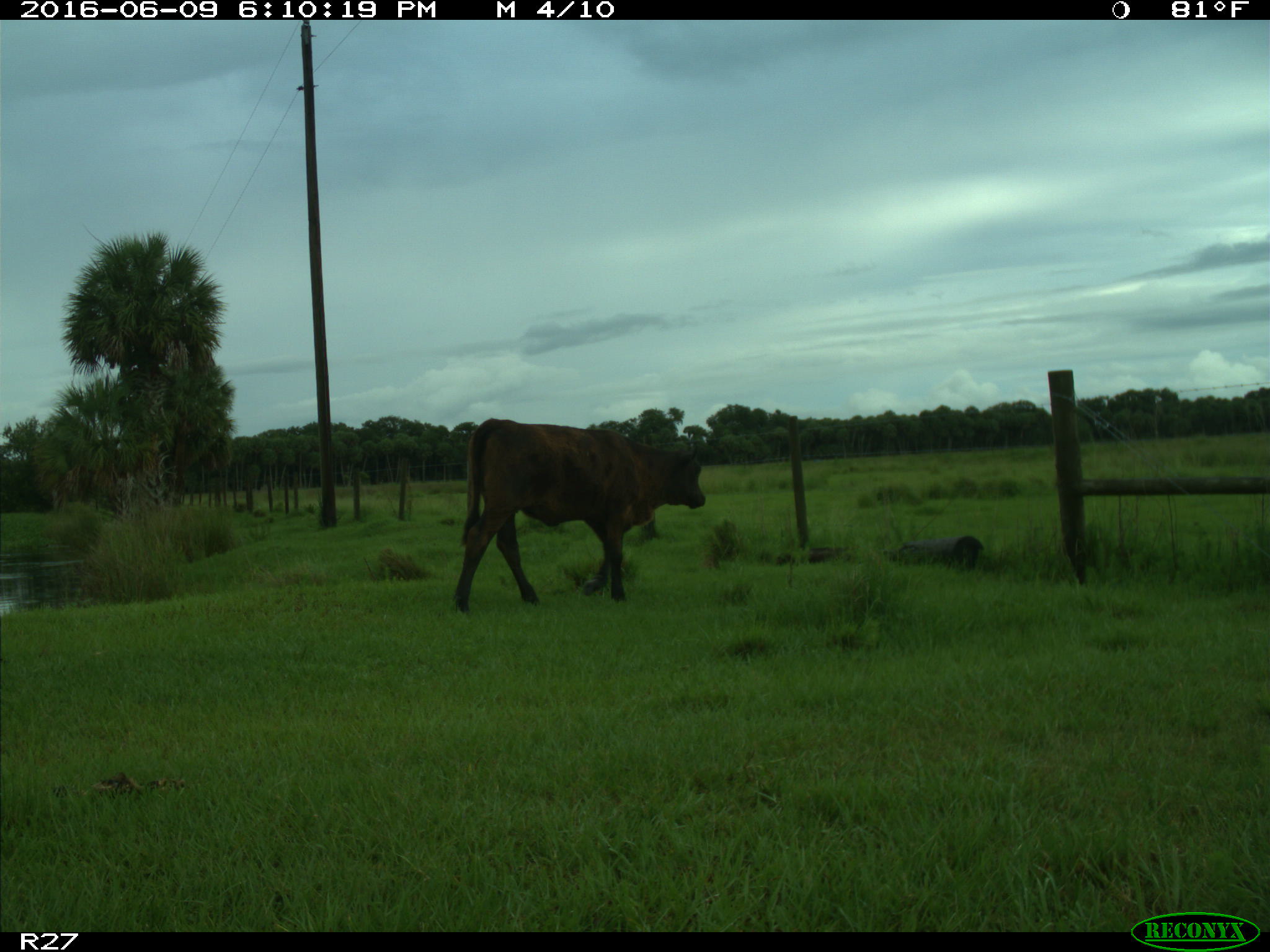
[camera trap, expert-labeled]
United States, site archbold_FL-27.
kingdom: Animalia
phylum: Chordata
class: Mammalia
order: Artiodactyla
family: Bovidae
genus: Bos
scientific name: Bos taurus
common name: domestic cow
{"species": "Bos taurus (domestic cow)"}